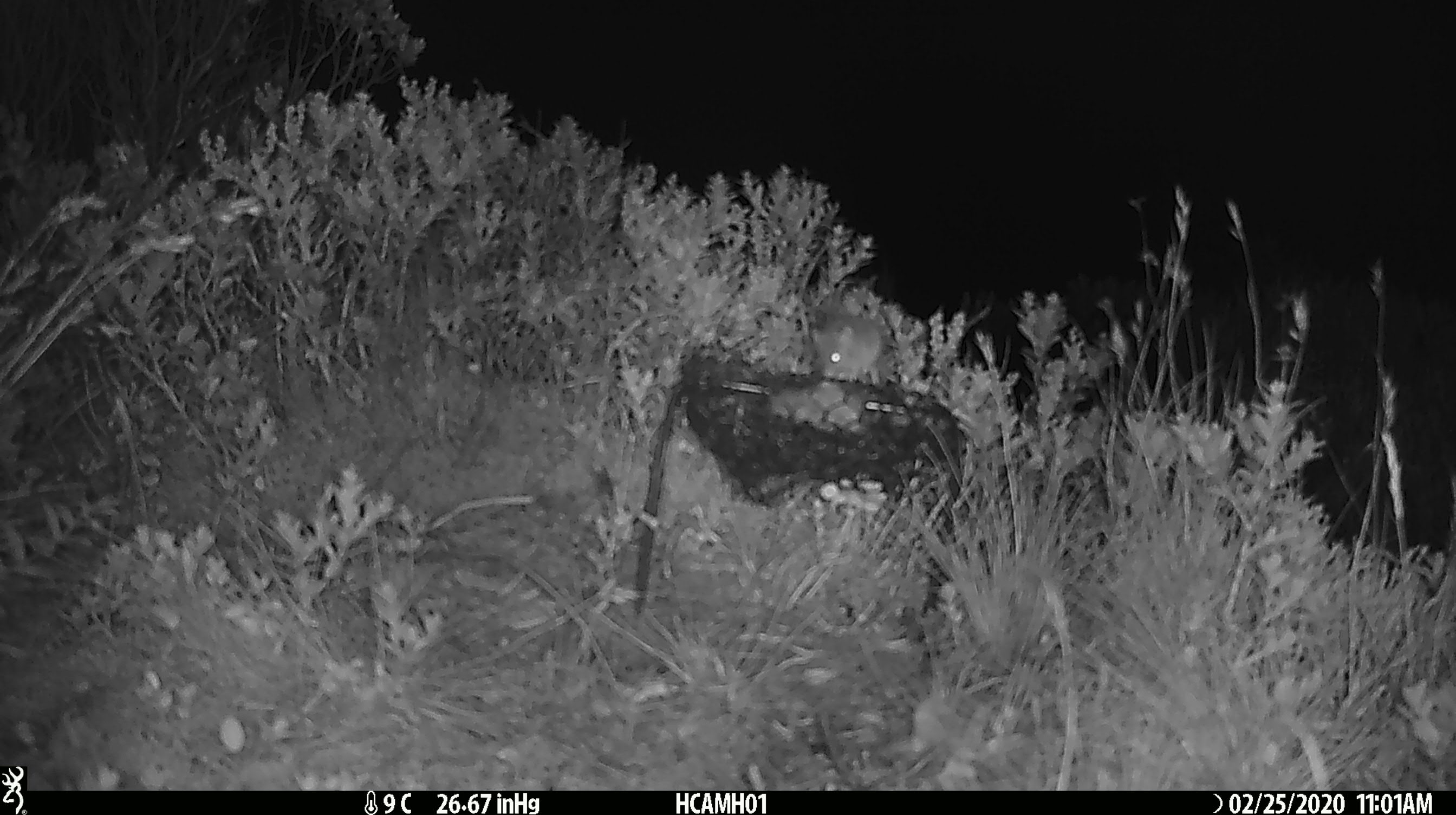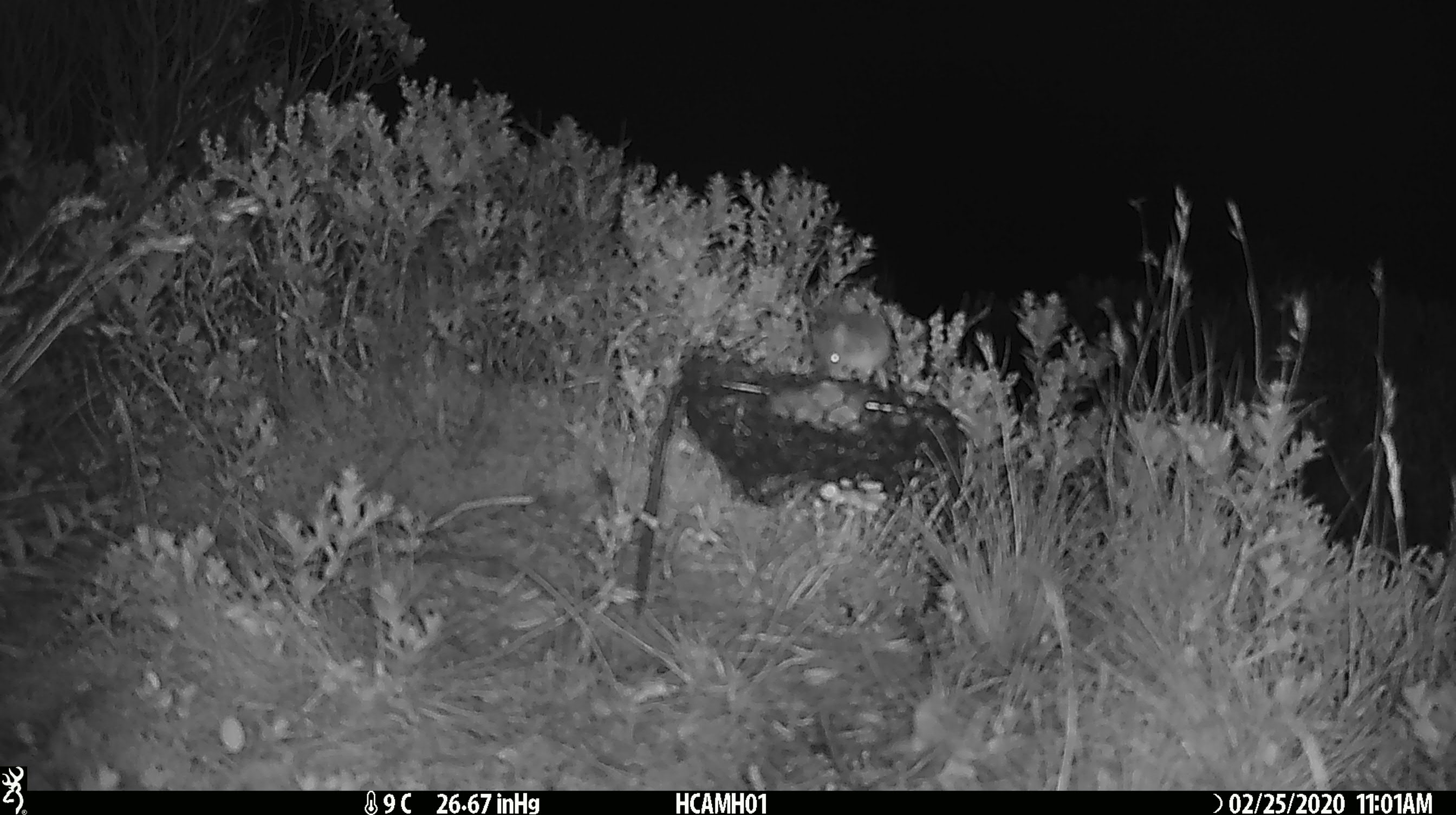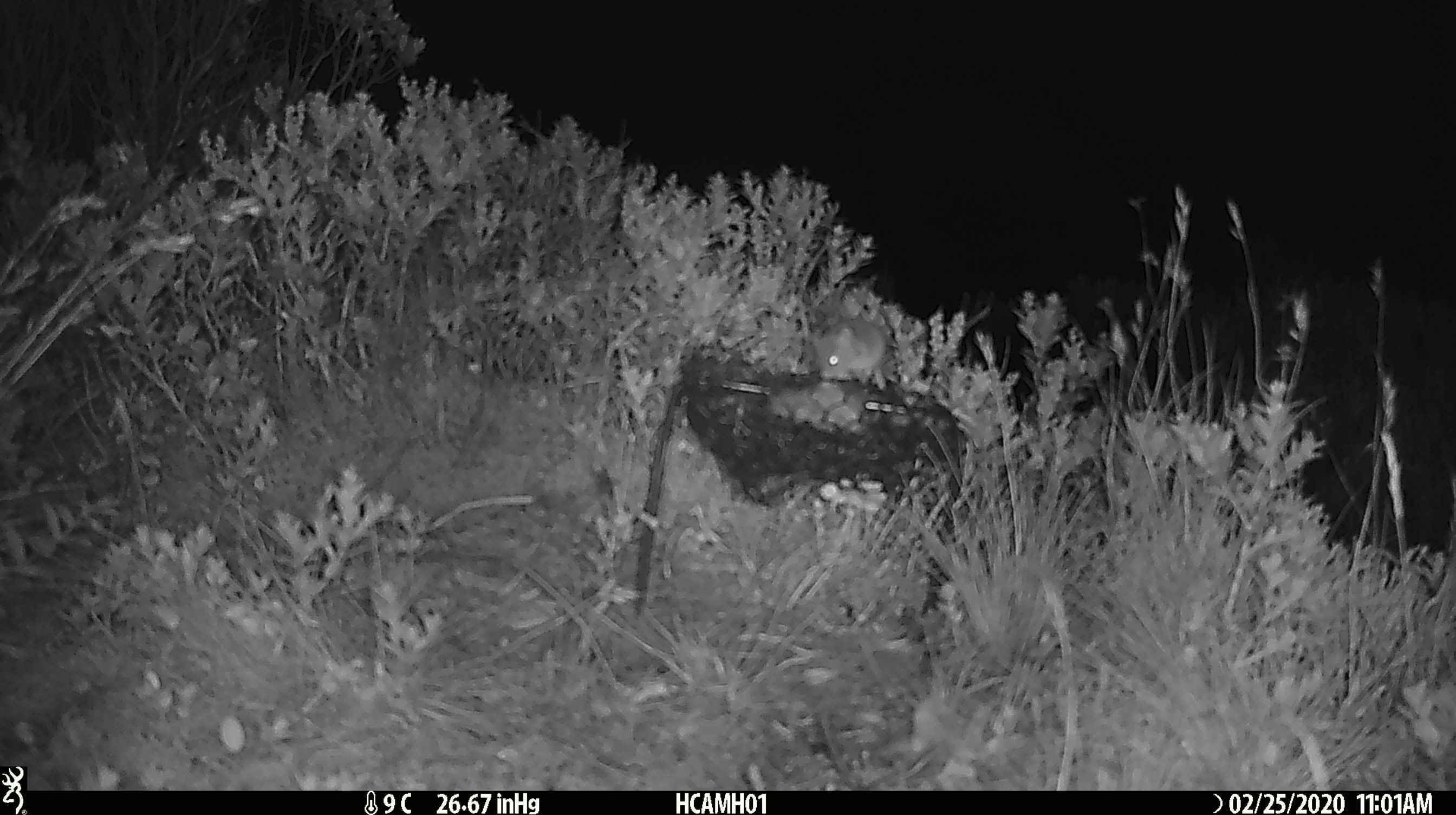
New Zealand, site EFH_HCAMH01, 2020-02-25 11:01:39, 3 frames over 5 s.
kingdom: Animalia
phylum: Chordata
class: Mammalia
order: Rodentia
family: Muridae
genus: Mus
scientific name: Mus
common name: mouse